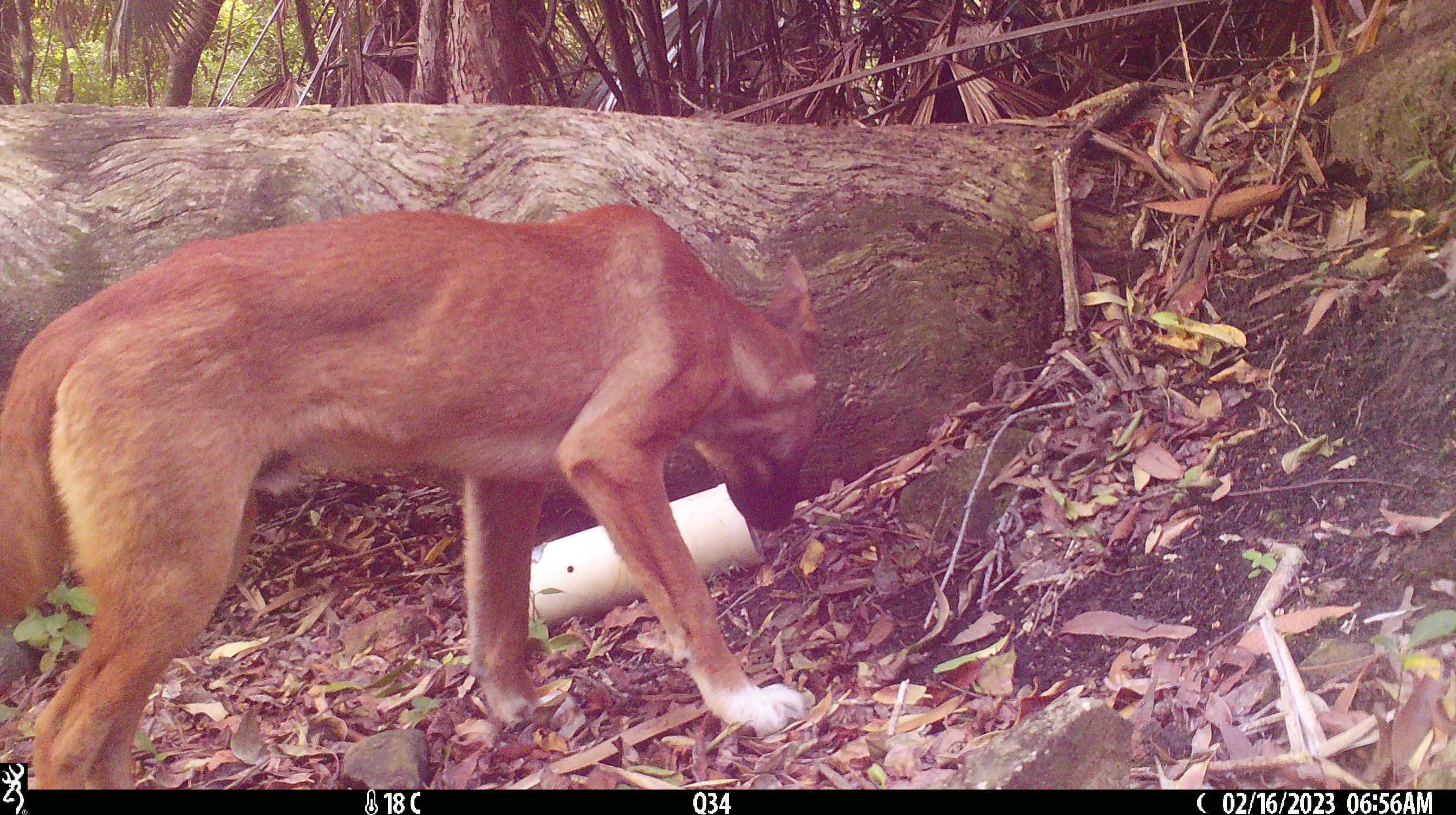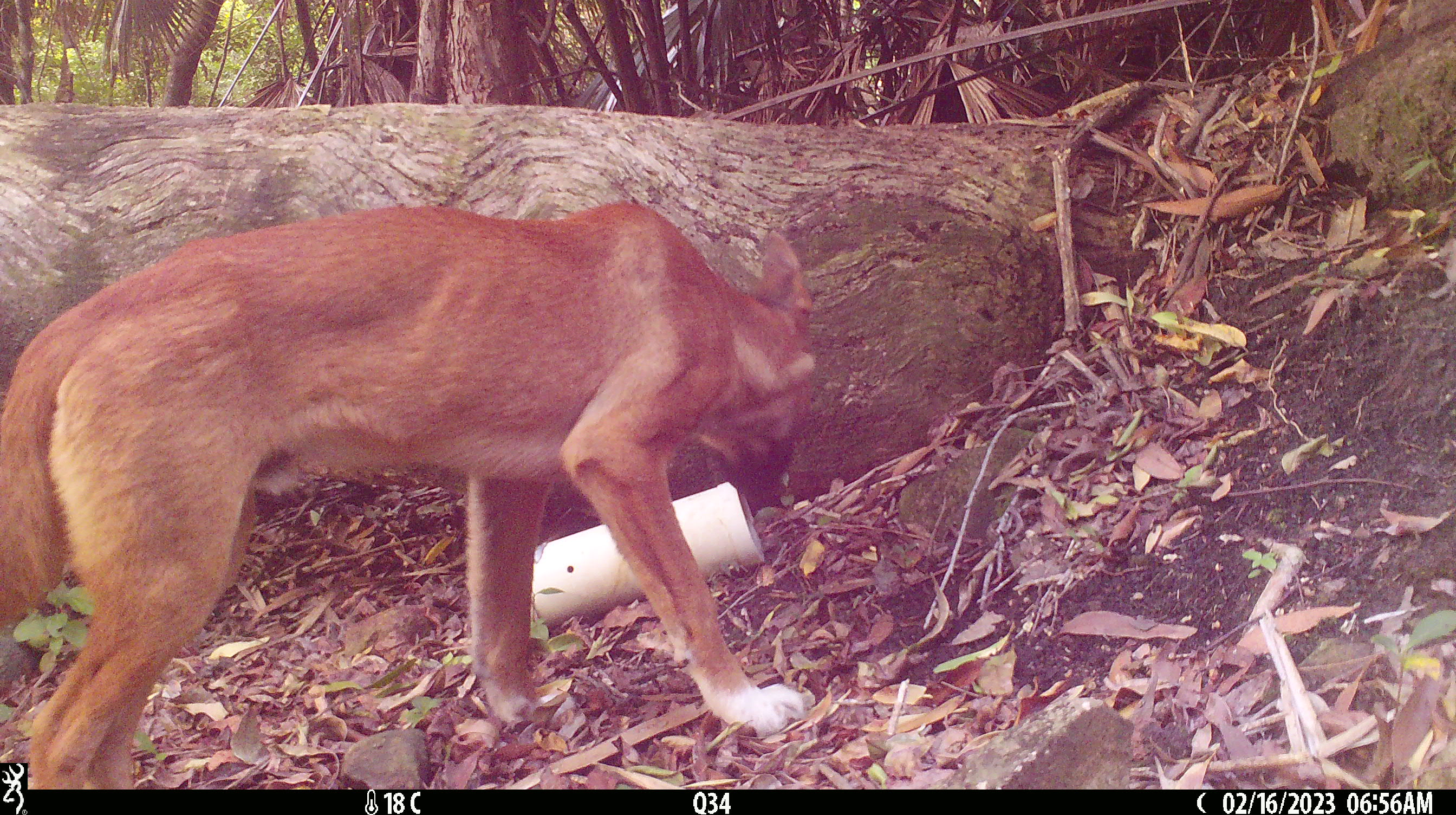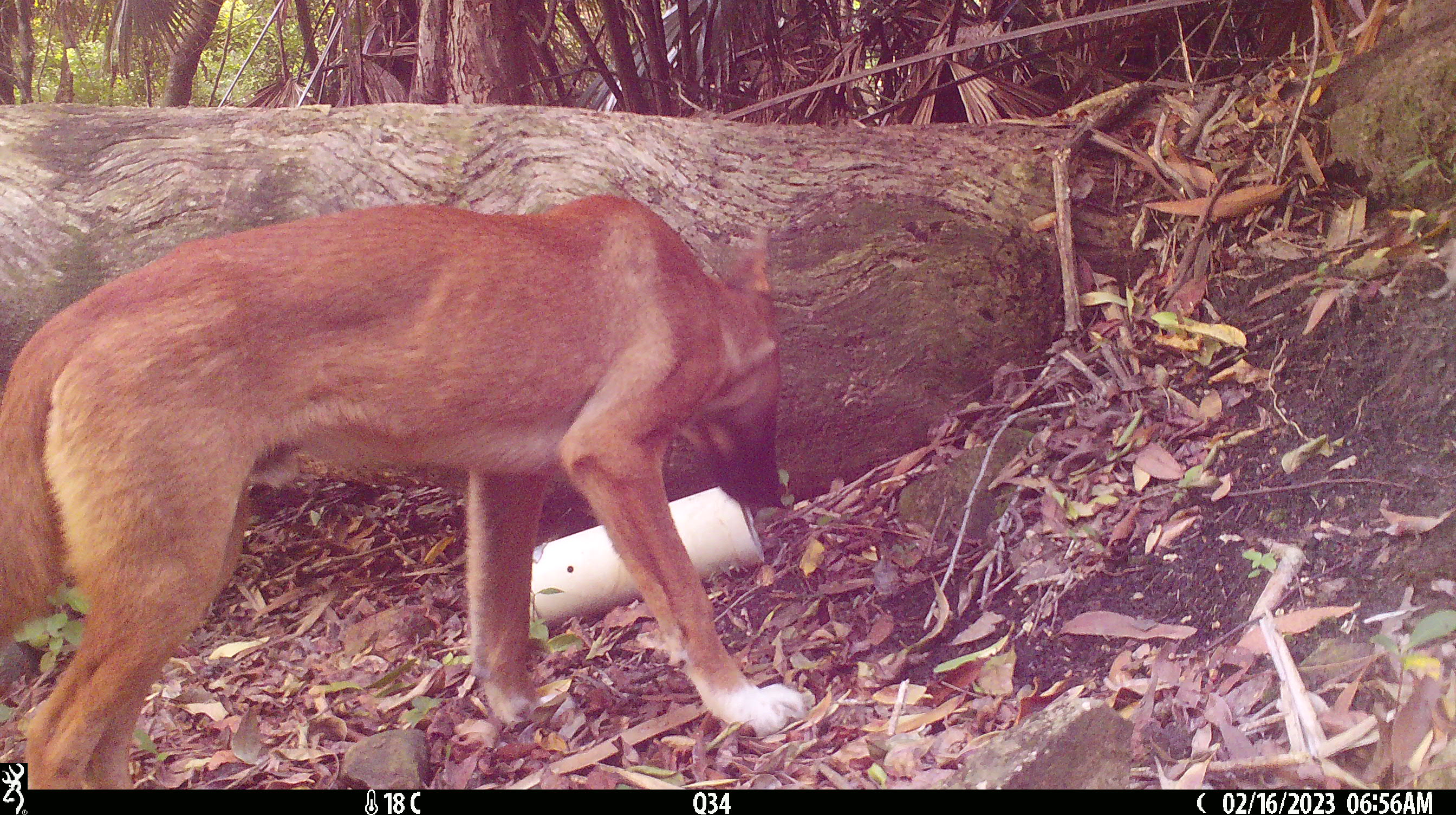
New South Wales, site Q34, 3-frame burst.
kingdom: Animalia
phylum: Chordata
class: Mammalia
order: Carnivora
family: Canidae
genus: Canis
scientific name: Canis familiaris dingo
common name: dingo